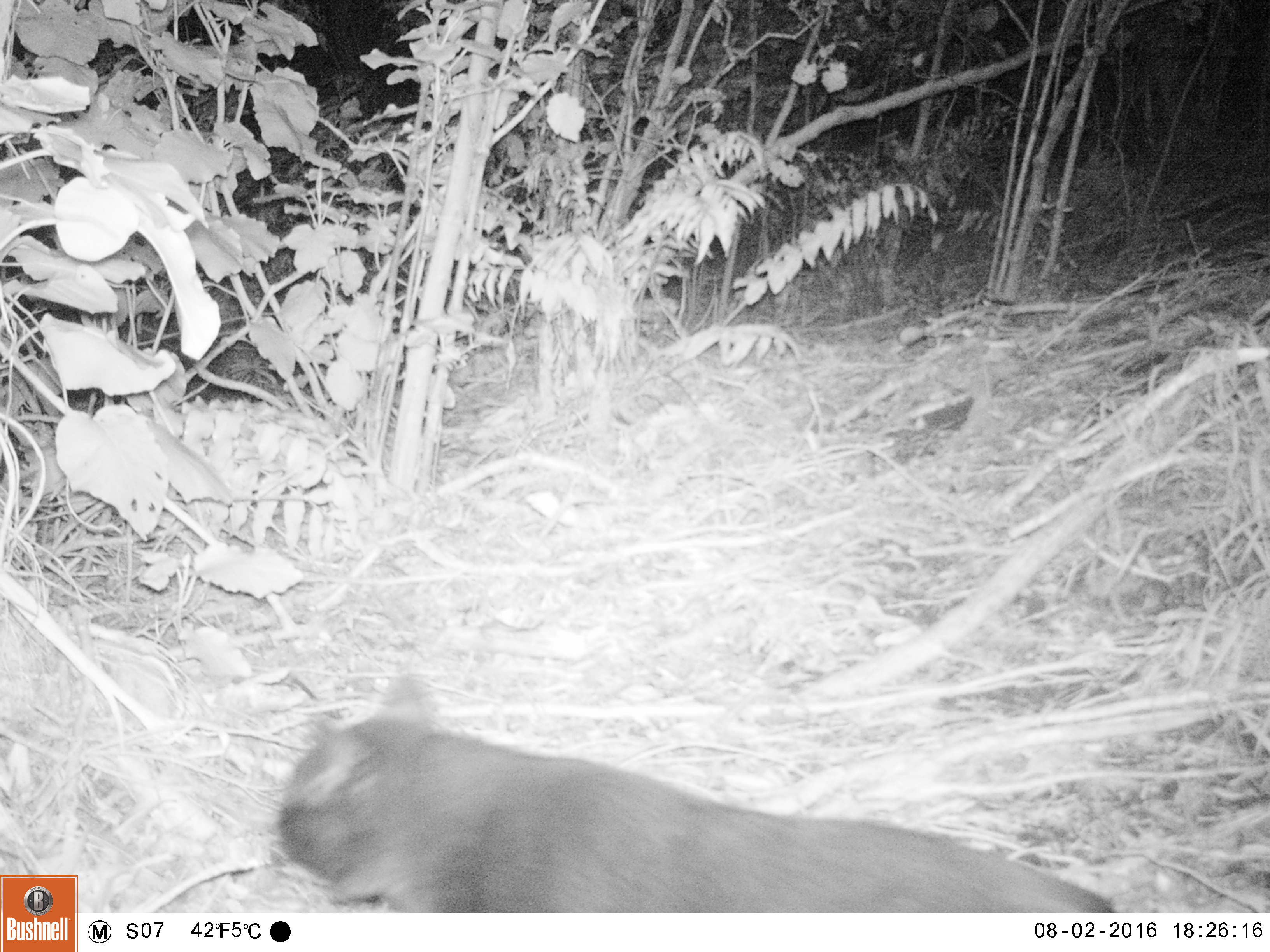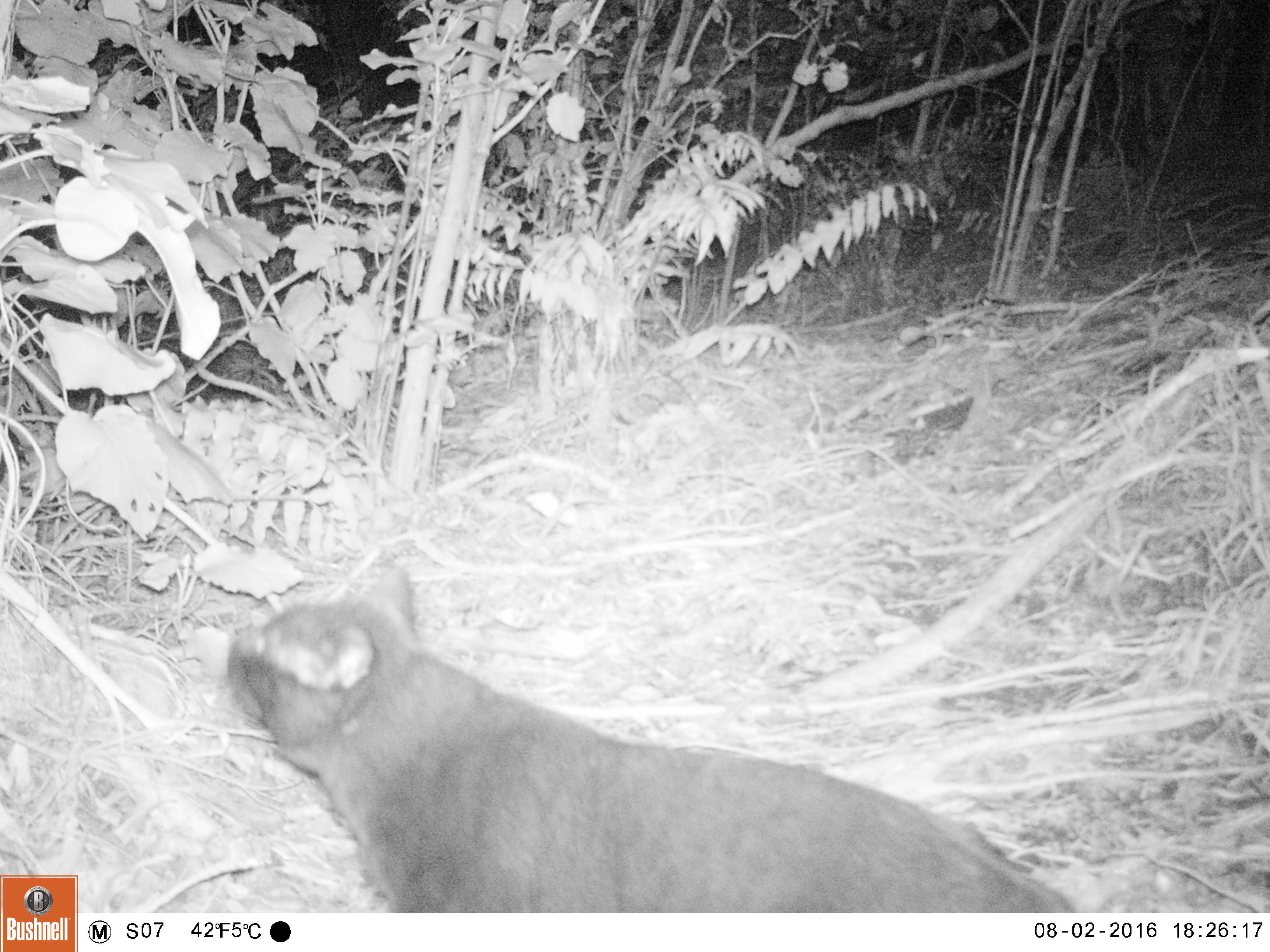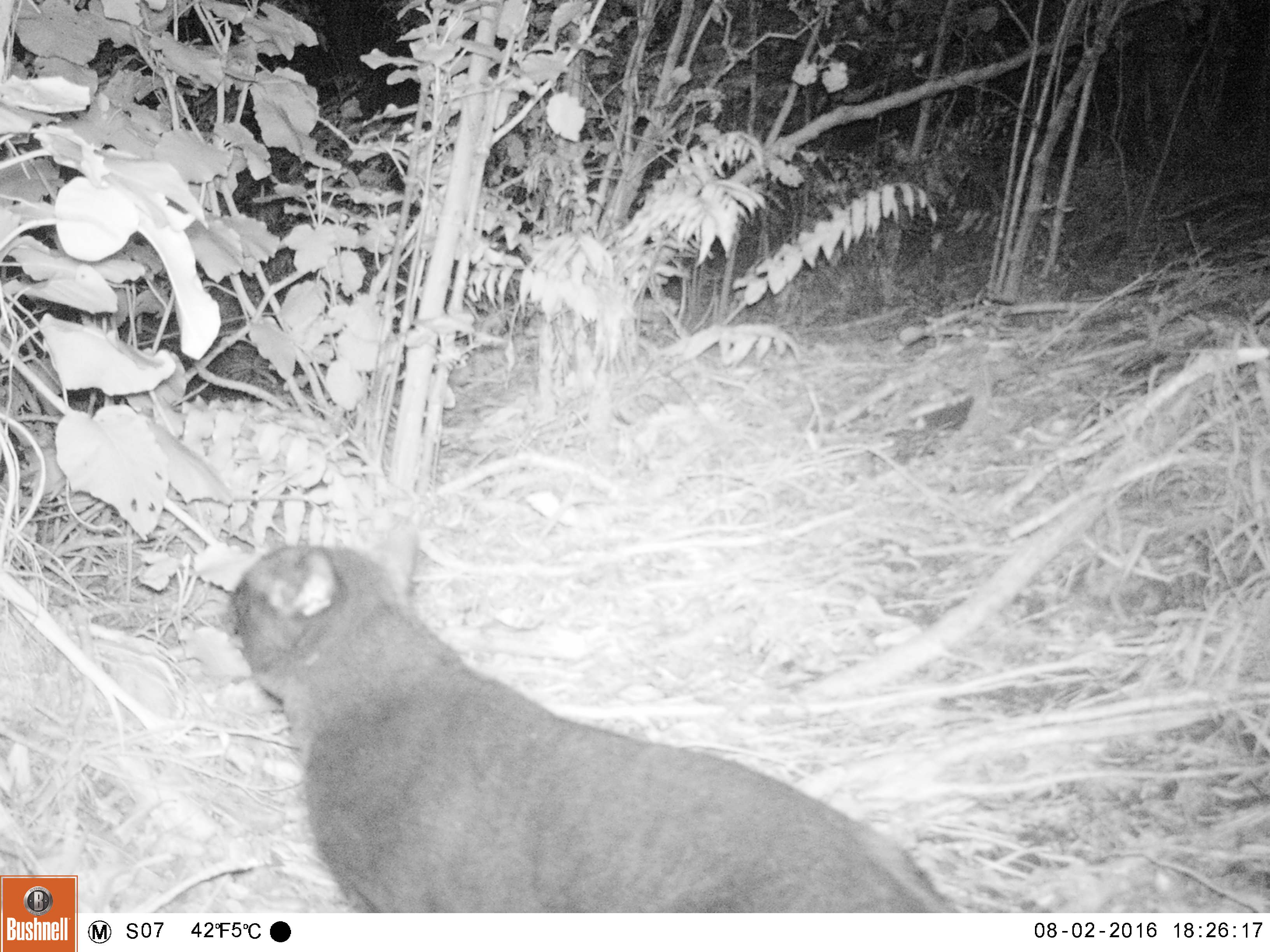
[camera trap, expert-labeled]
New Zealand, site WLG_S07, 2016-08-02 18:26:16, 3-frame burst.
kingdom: Animalia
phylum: Chordata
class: Mammalia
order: Carnivora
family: Felidae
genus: Felis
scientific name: Felis catus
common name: domestic cat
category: cat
Cat (domestic cat) (Felis catus).